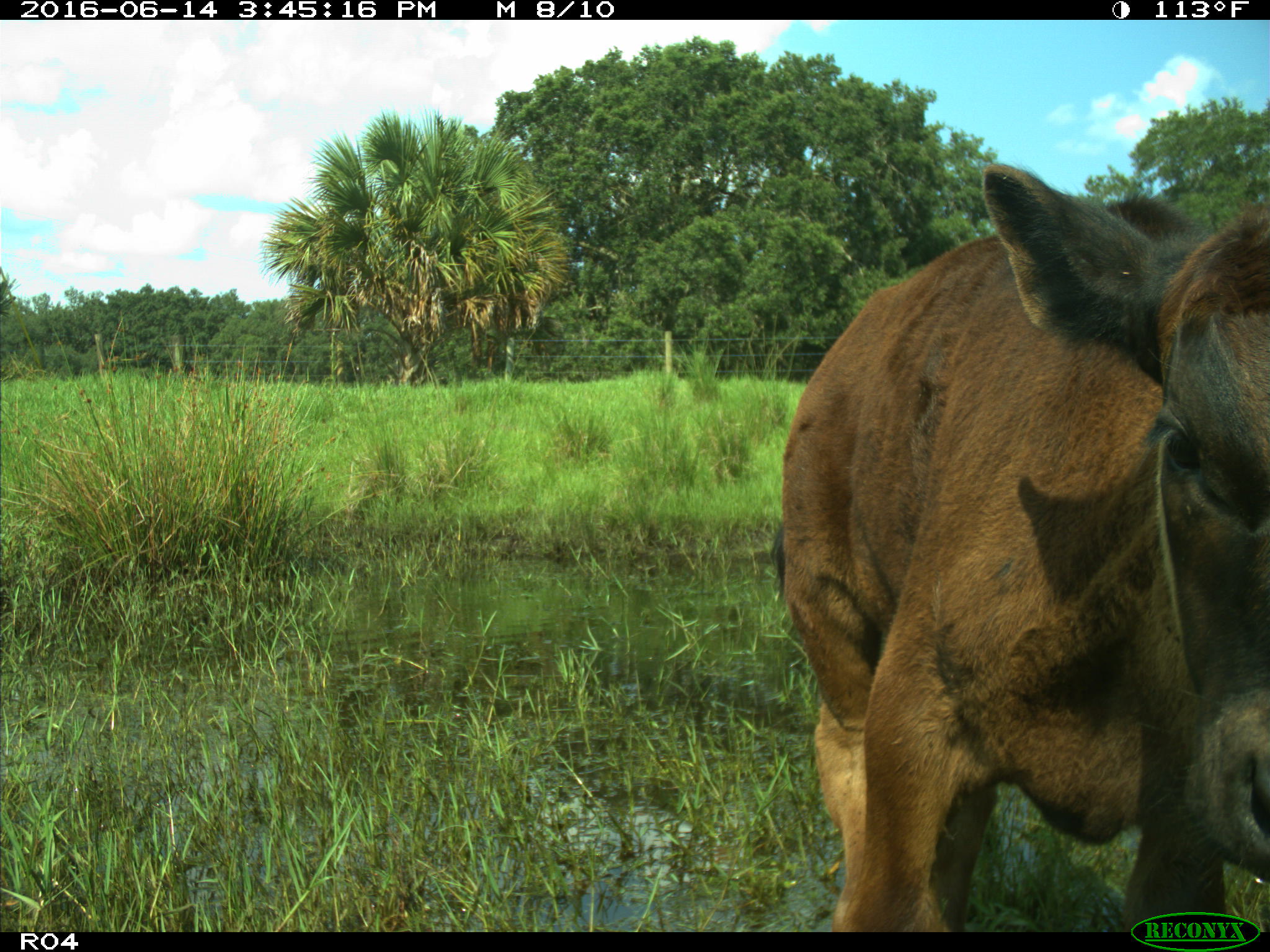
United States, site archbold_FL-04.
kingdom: Animalia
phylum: Chordata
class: Mammalia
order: Artiodactyla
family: Bovidae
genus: Bos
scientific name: Bos taurus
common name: domestic cow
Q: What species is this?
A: Bos taurus (domestic cow).